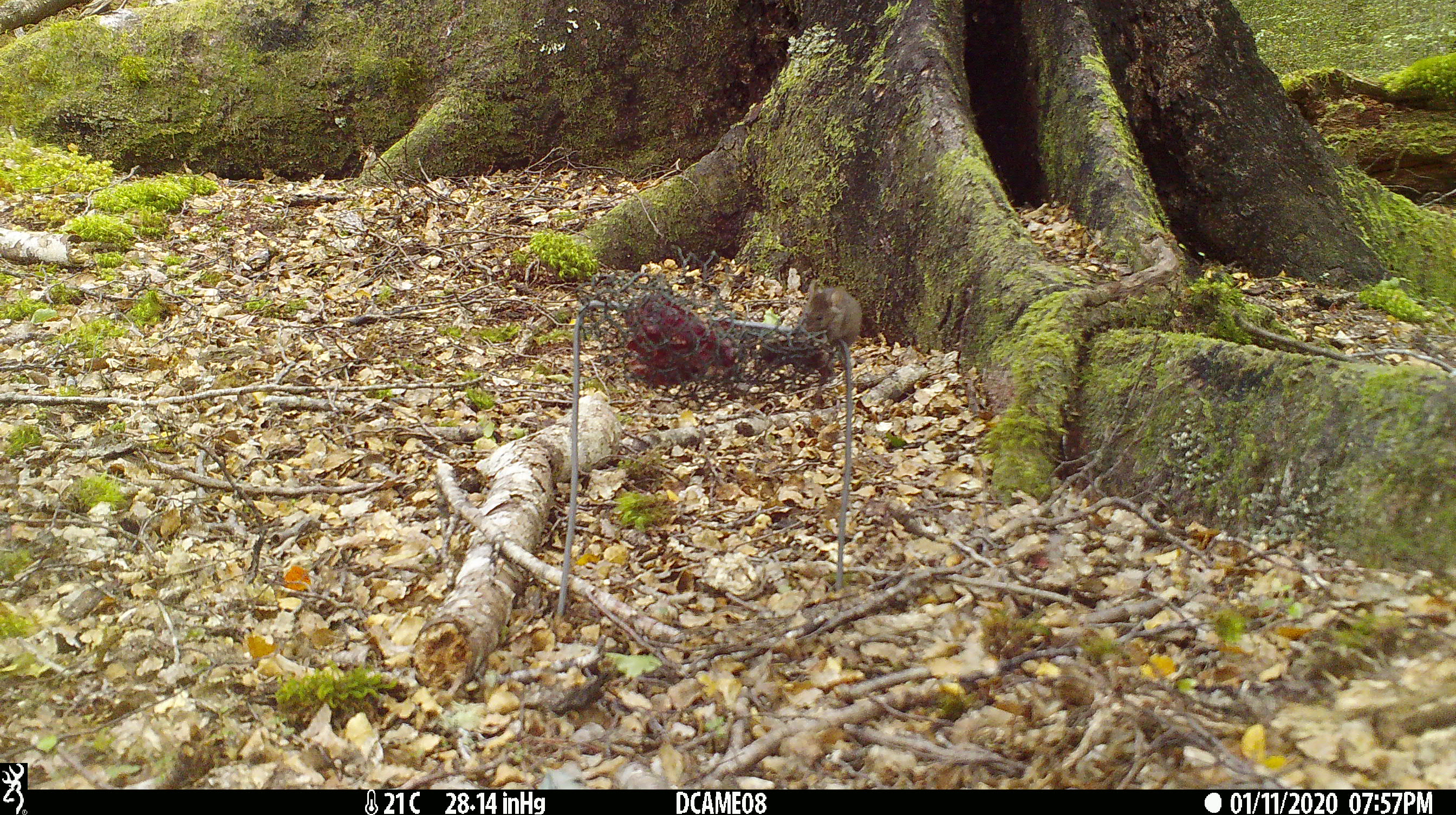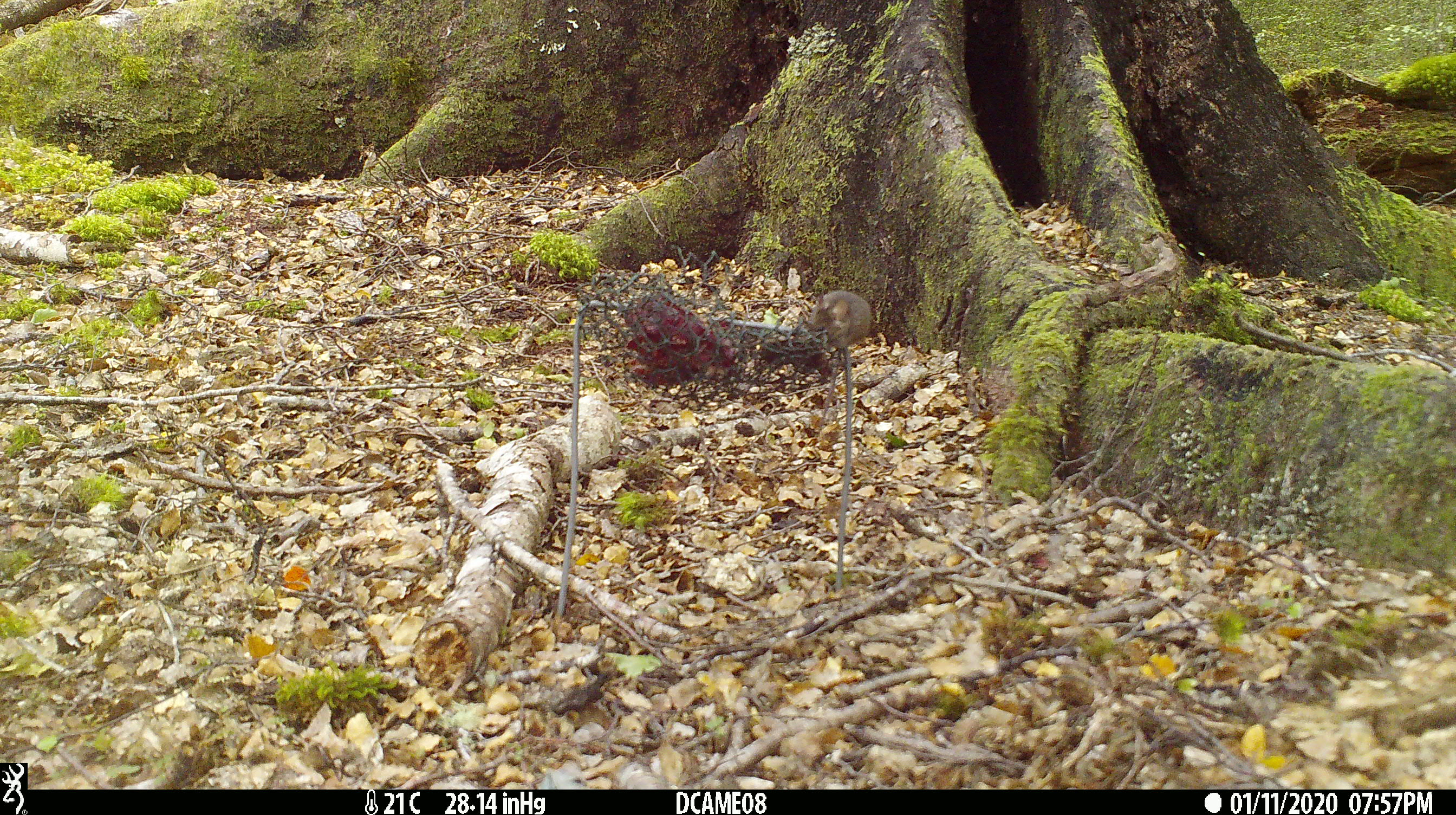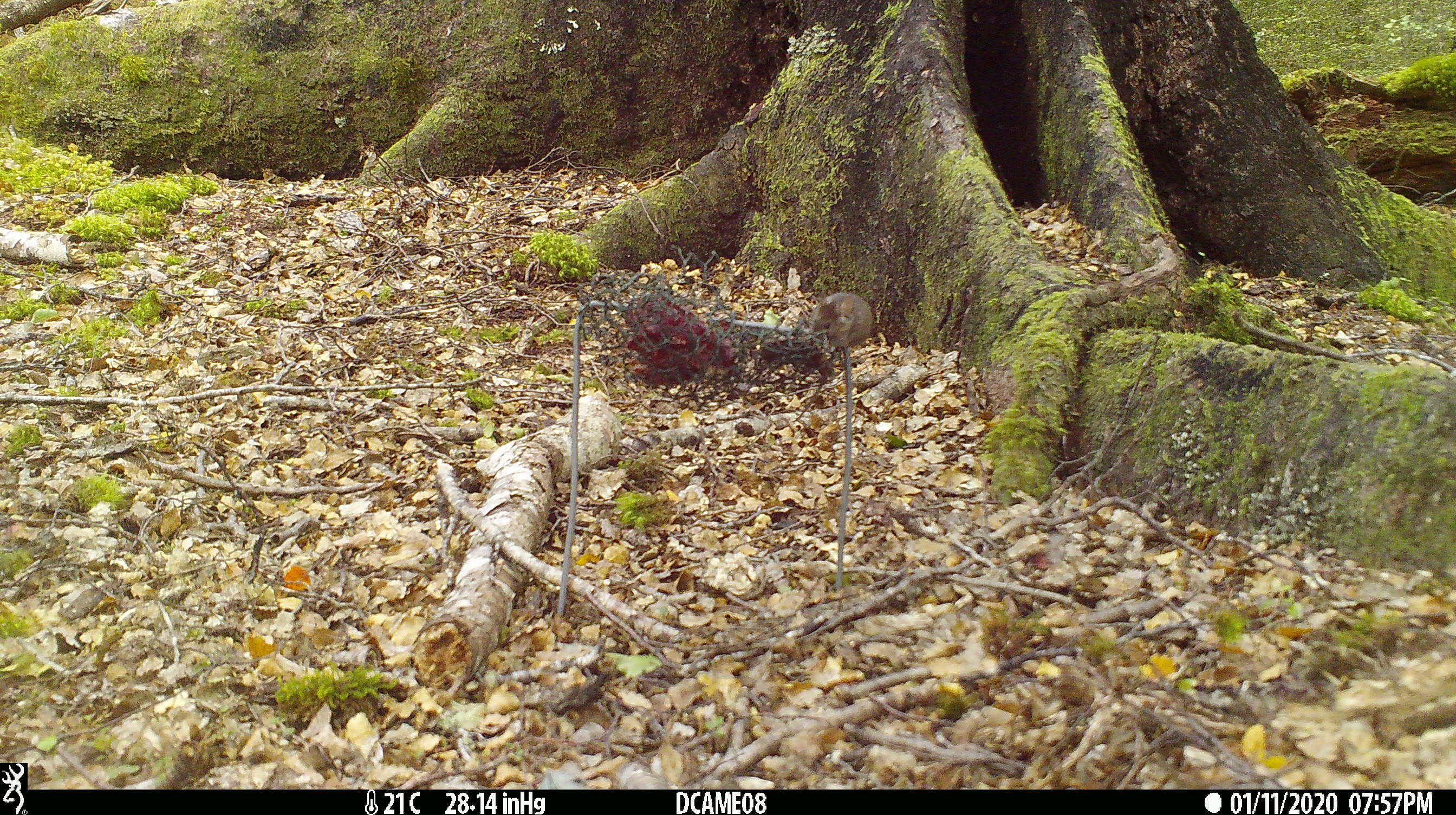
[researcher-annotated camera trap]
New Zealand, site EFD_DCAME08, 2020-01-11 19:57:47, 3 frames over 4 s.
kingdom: Animalia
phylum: Chordata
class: Mammalia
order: Rodentia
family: Muridae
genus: Mus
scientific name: Mus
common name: mouse